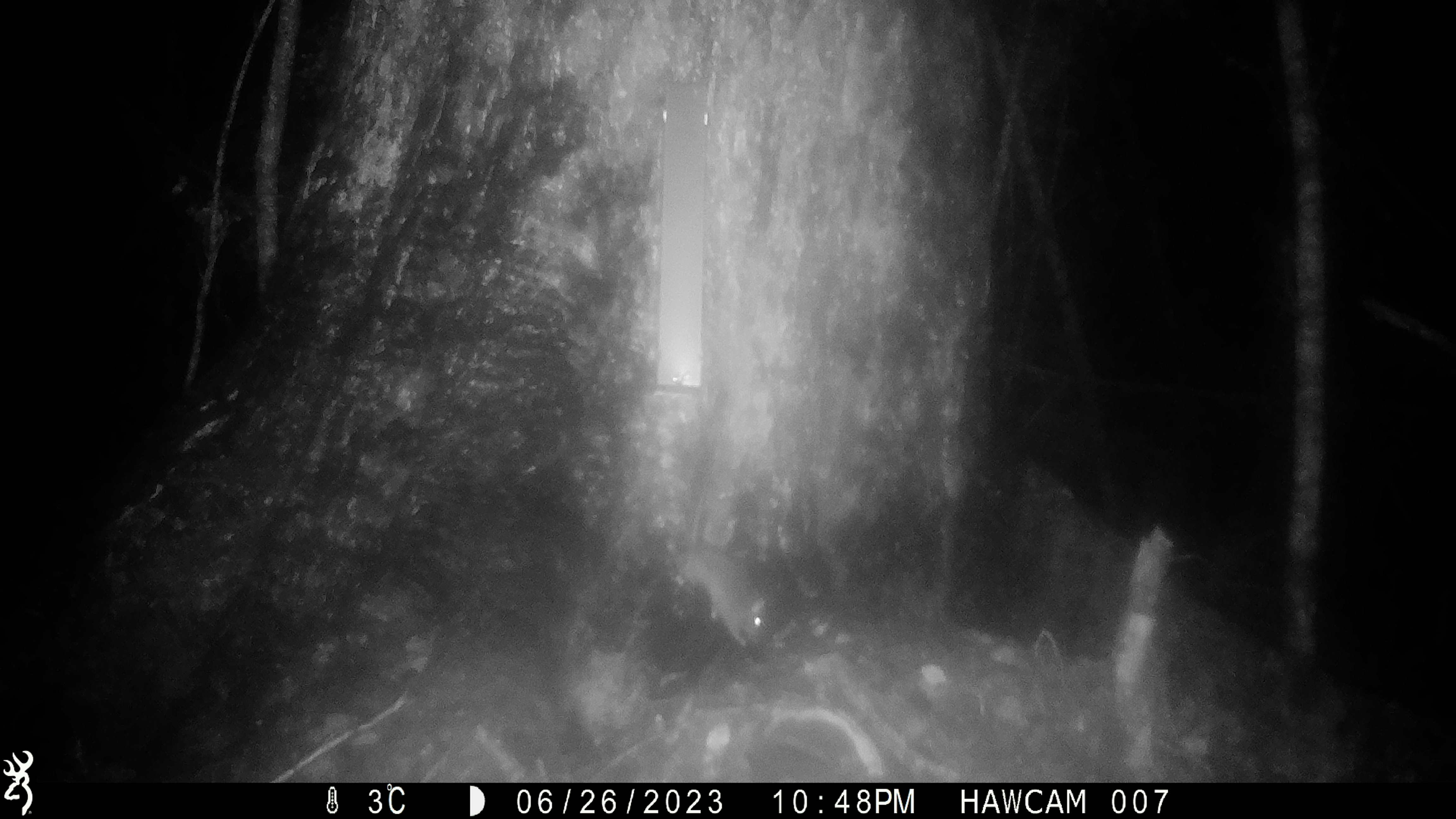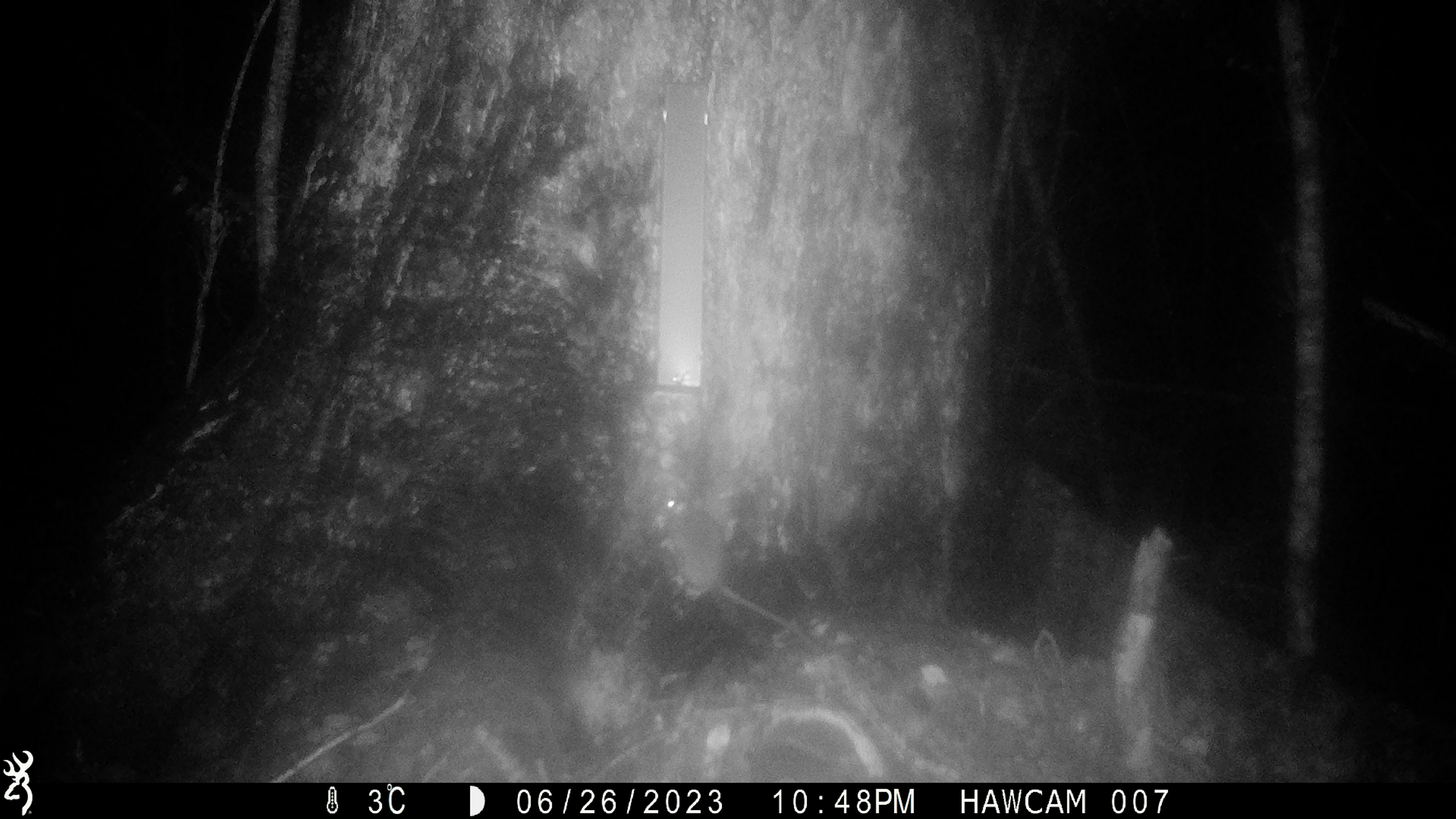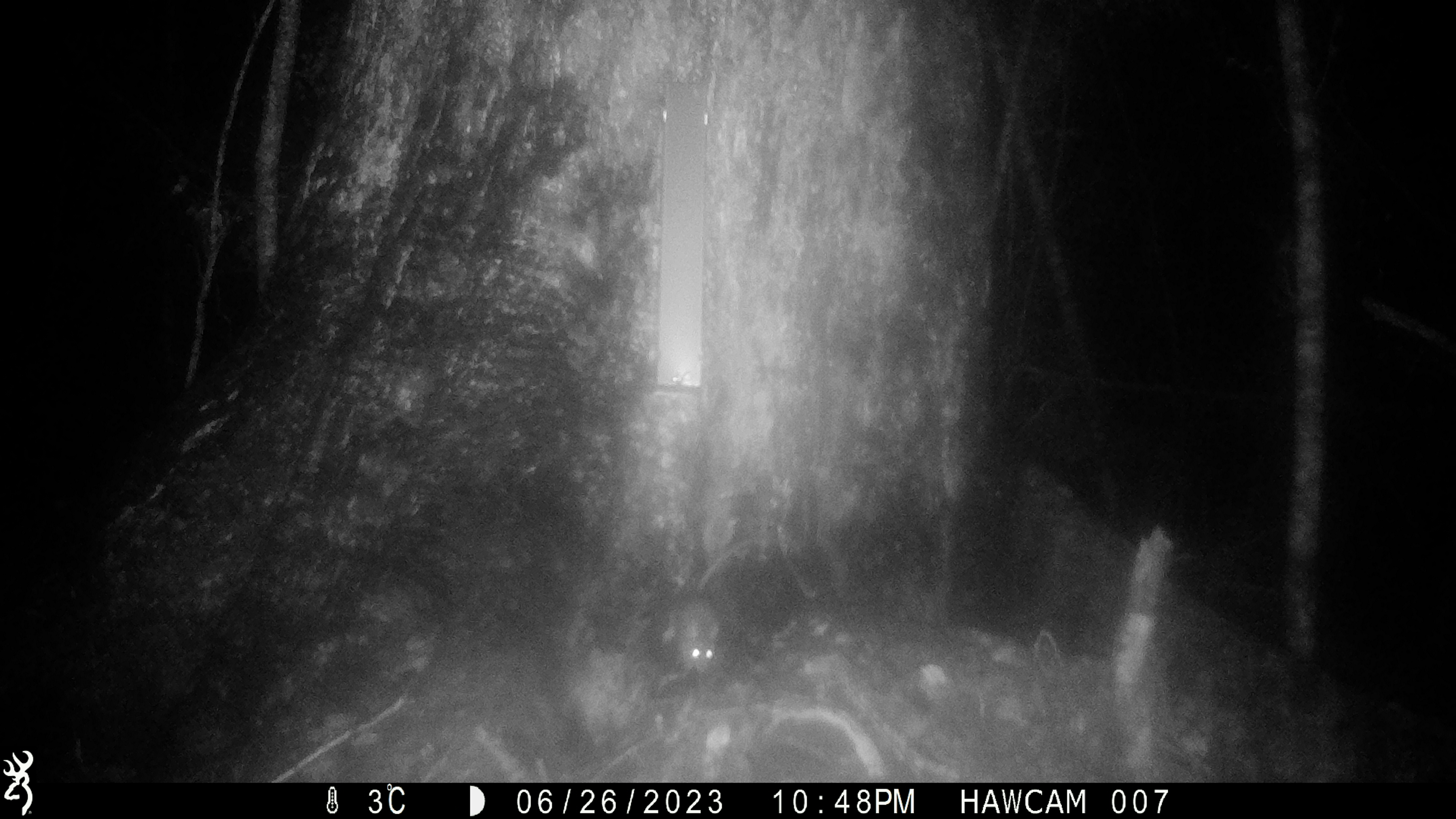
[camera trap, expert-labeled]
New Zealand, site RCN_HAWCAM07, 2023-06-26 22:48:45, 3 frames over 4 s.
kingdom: Animalia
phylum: Chordata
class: Mammalia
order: Rodentia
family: Muridae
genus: Rattus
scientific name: Rattus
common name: rat